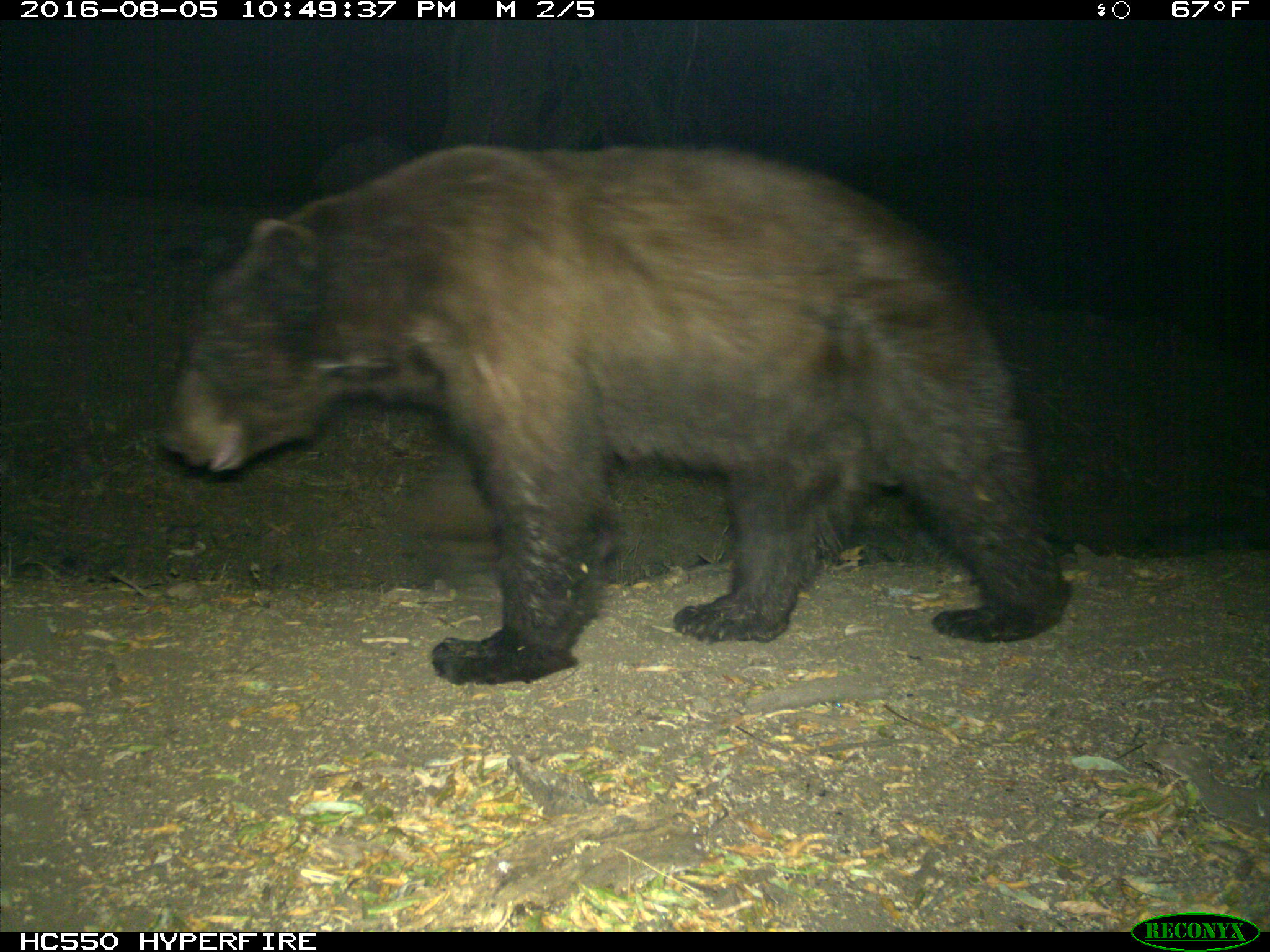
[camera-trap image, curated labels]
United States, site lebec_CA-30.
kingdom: Animalia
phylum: Chordata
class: Mammalia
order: Carnivora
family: Ursidae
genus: Ursus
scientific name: Ursus americanus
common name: american black bear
Ursus americanus (american black bear).